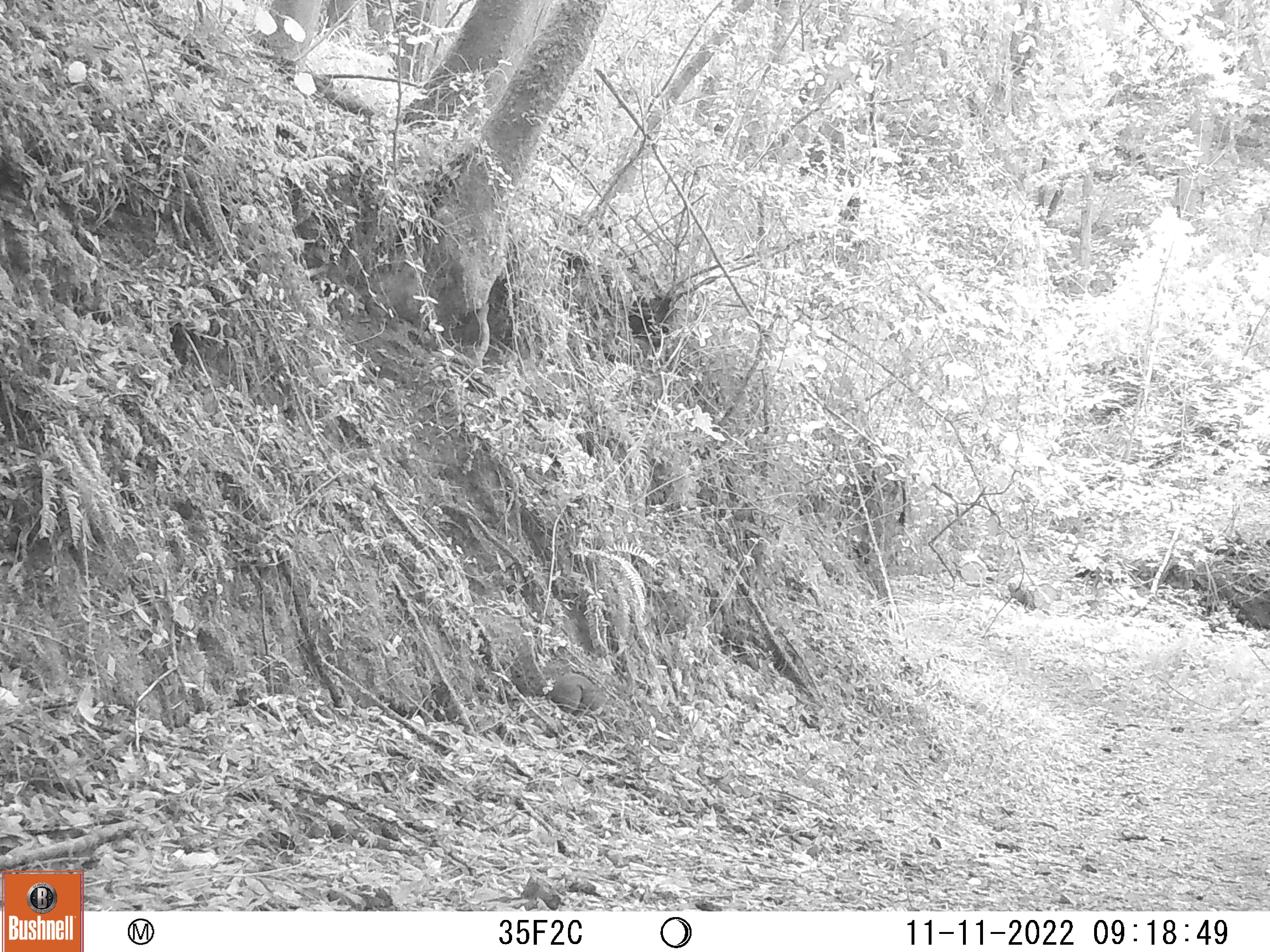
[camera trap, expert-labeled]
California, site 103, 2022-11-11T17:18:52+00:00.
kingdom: Animalia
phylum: Chordata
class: Mammalia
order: Rodentia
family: Sciuridae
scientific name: Sciuridae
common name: squirrel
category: unknown squirrel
Unknown squirrel (squirrel) (Sciuridae).